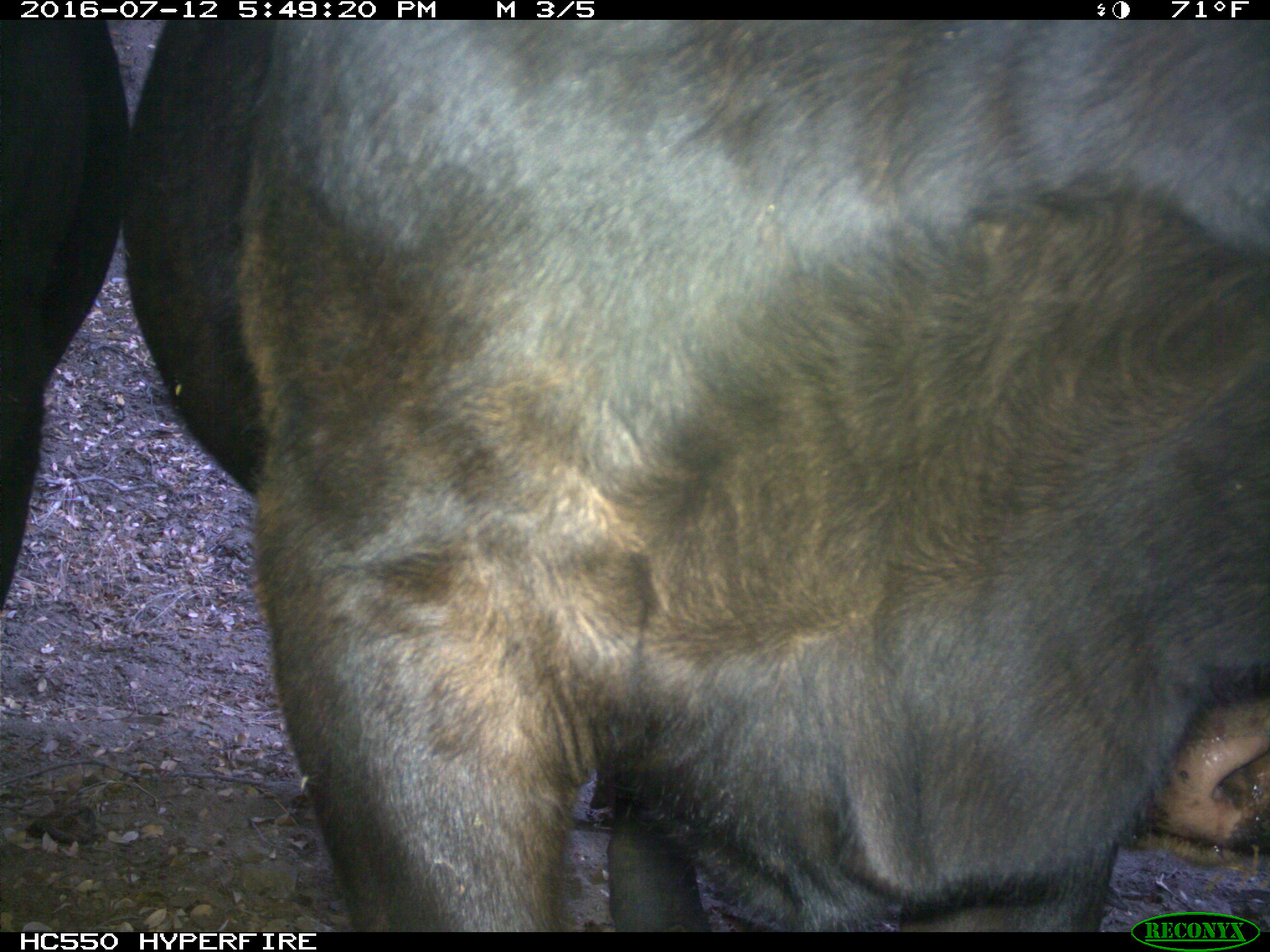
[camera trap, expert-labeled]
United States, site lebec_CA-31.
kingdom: Animalia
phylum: Chordata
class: Mammalia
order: Artiodactyla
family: Bovidae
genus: Bos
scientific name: Bos taurus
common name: domestic cow